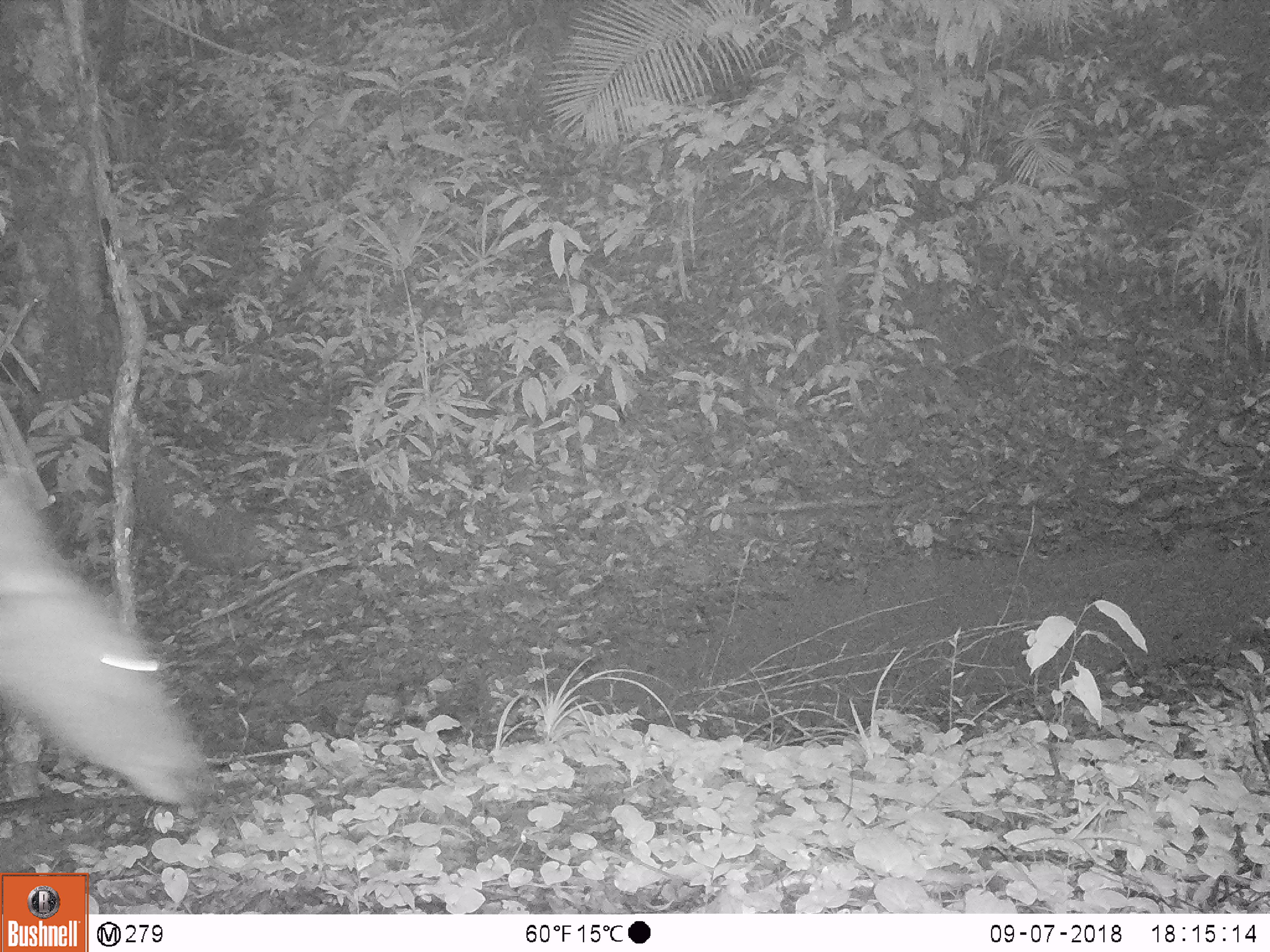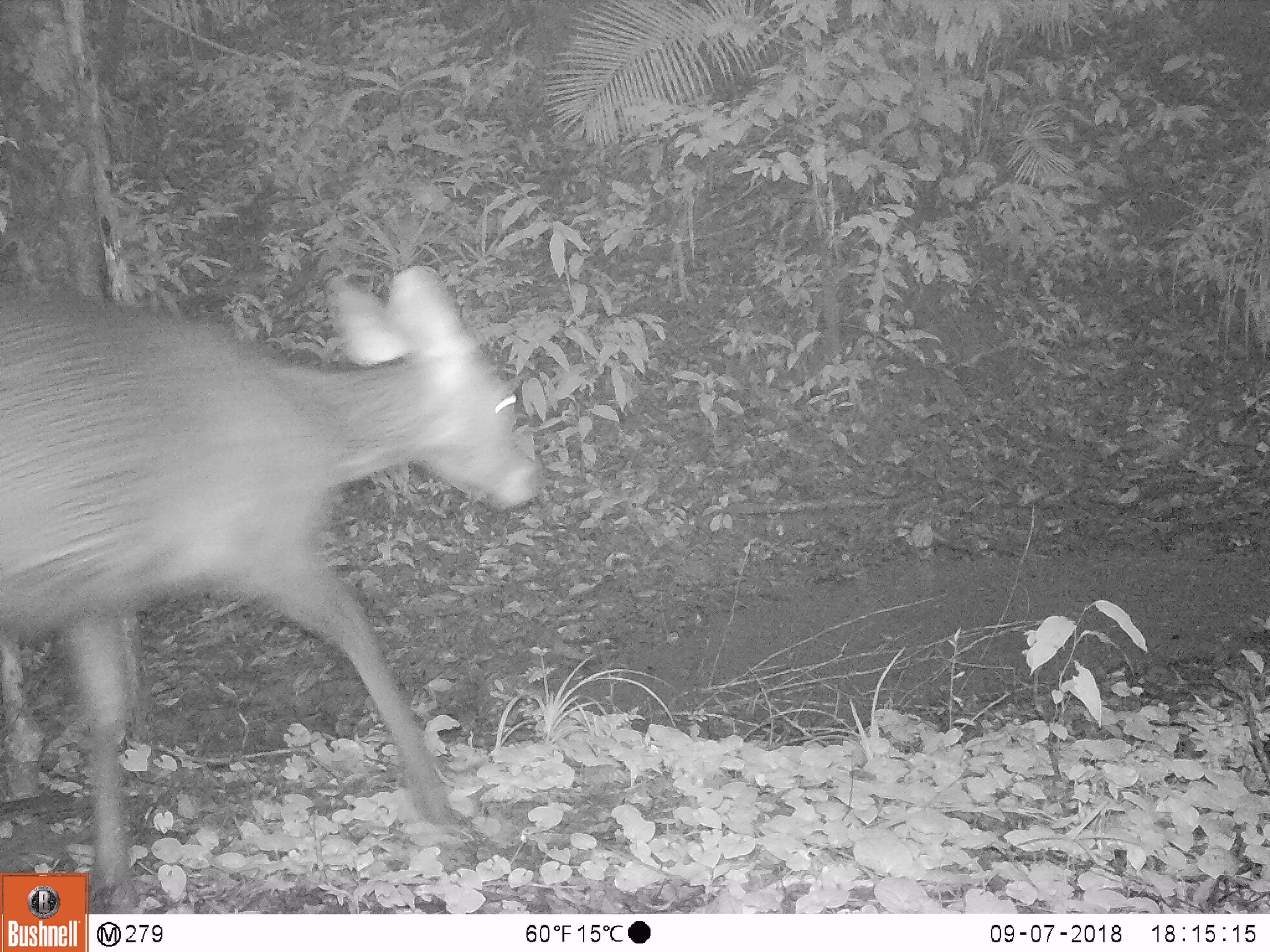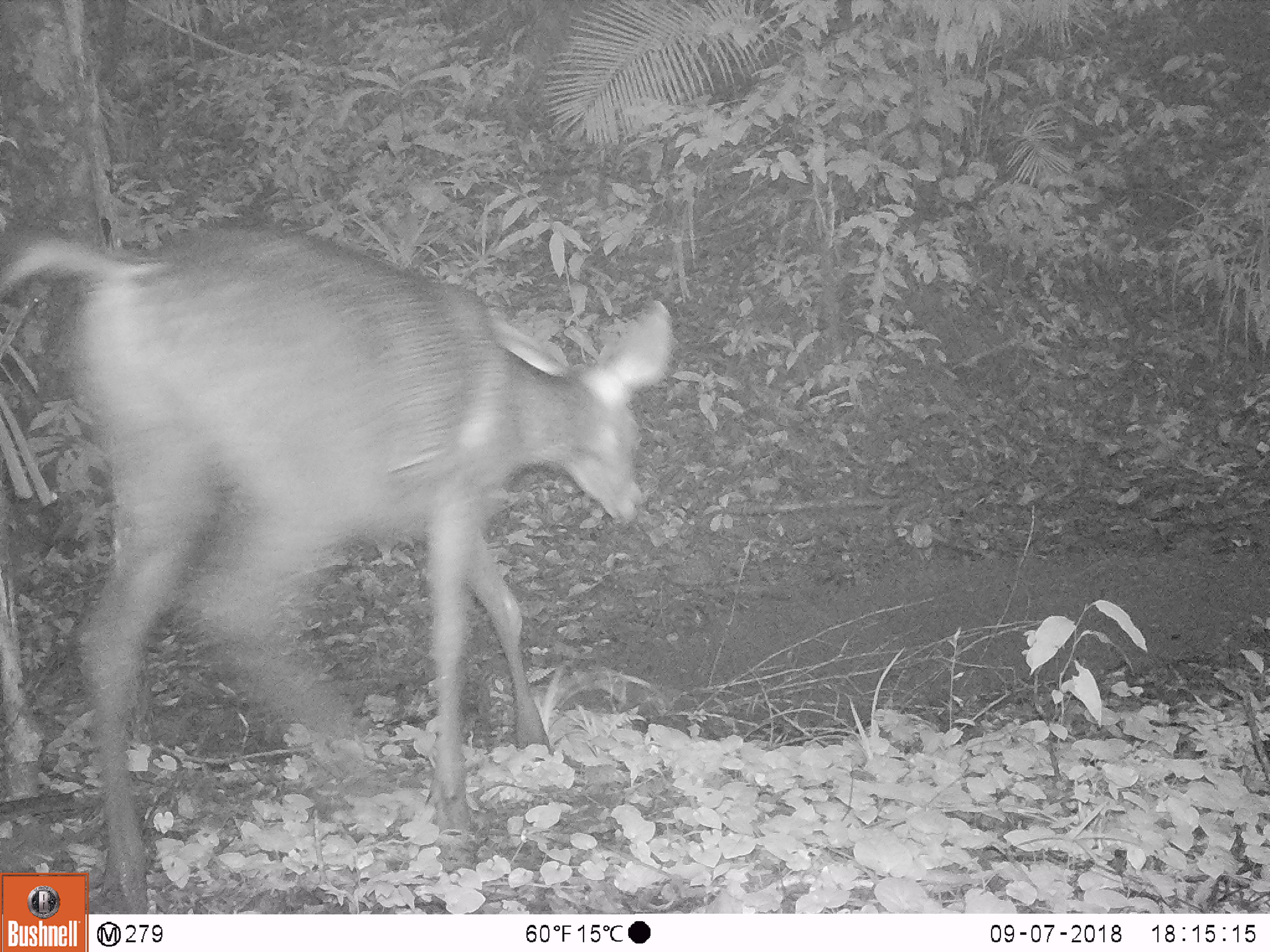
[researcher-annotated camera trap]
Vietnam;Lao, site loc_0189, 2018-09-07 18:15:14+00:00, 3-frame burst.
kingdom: Animalia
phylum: Chordata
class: Mammalia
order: Artiodactyla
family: Cervidae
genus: Rusa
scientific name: Rusa unicolor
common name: sambar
Sambar (Rusa unicolor). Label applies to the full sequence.